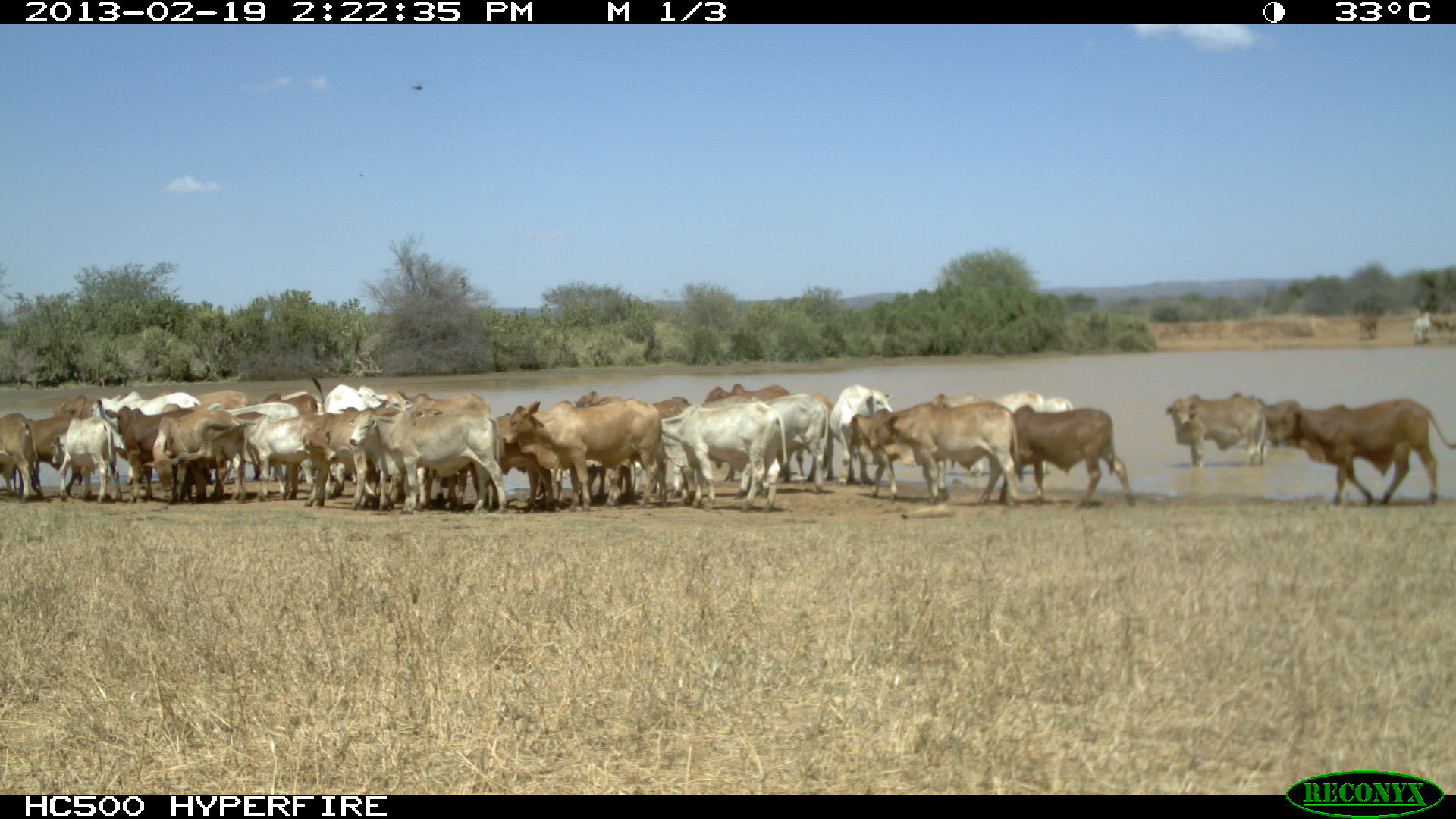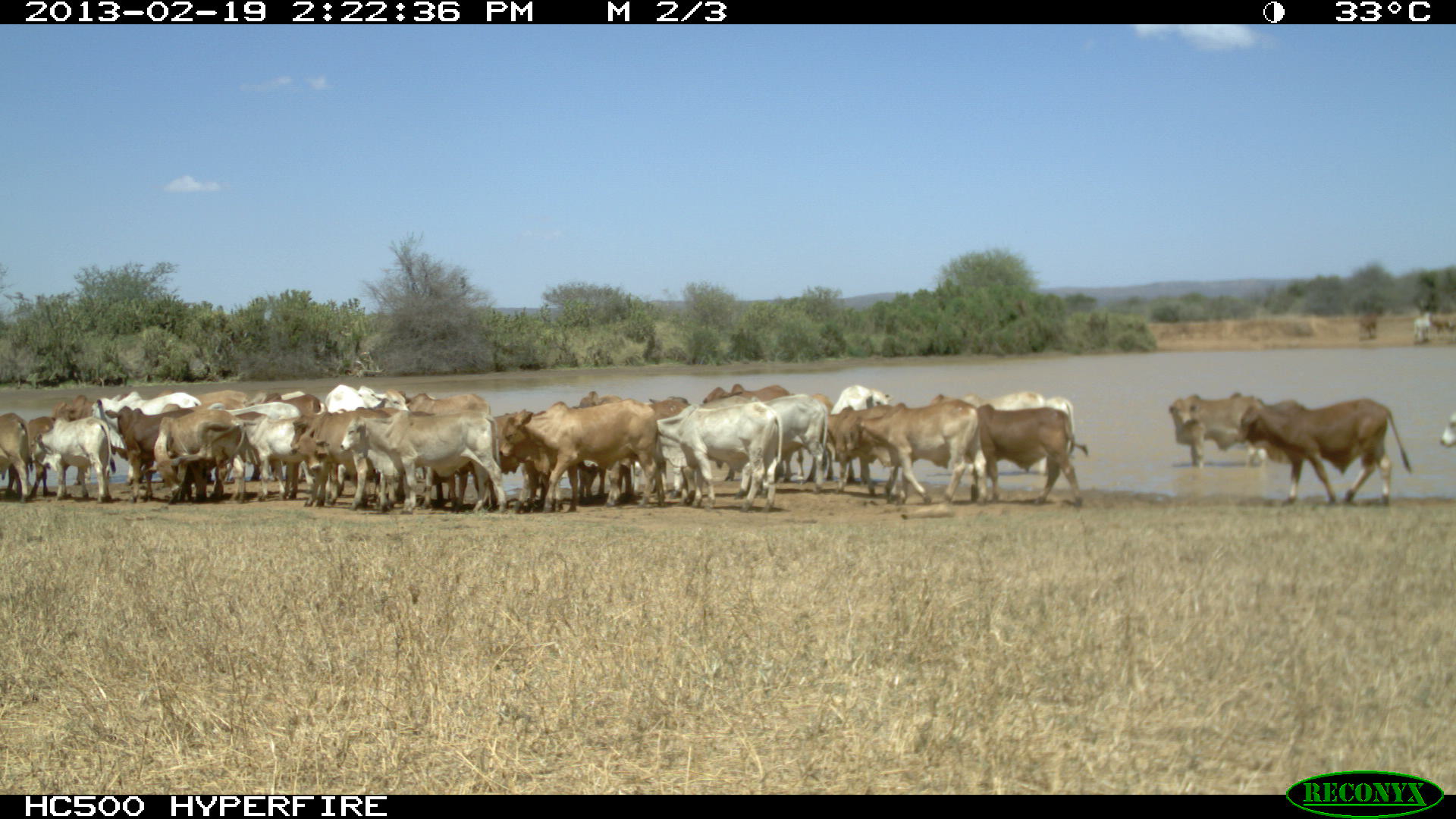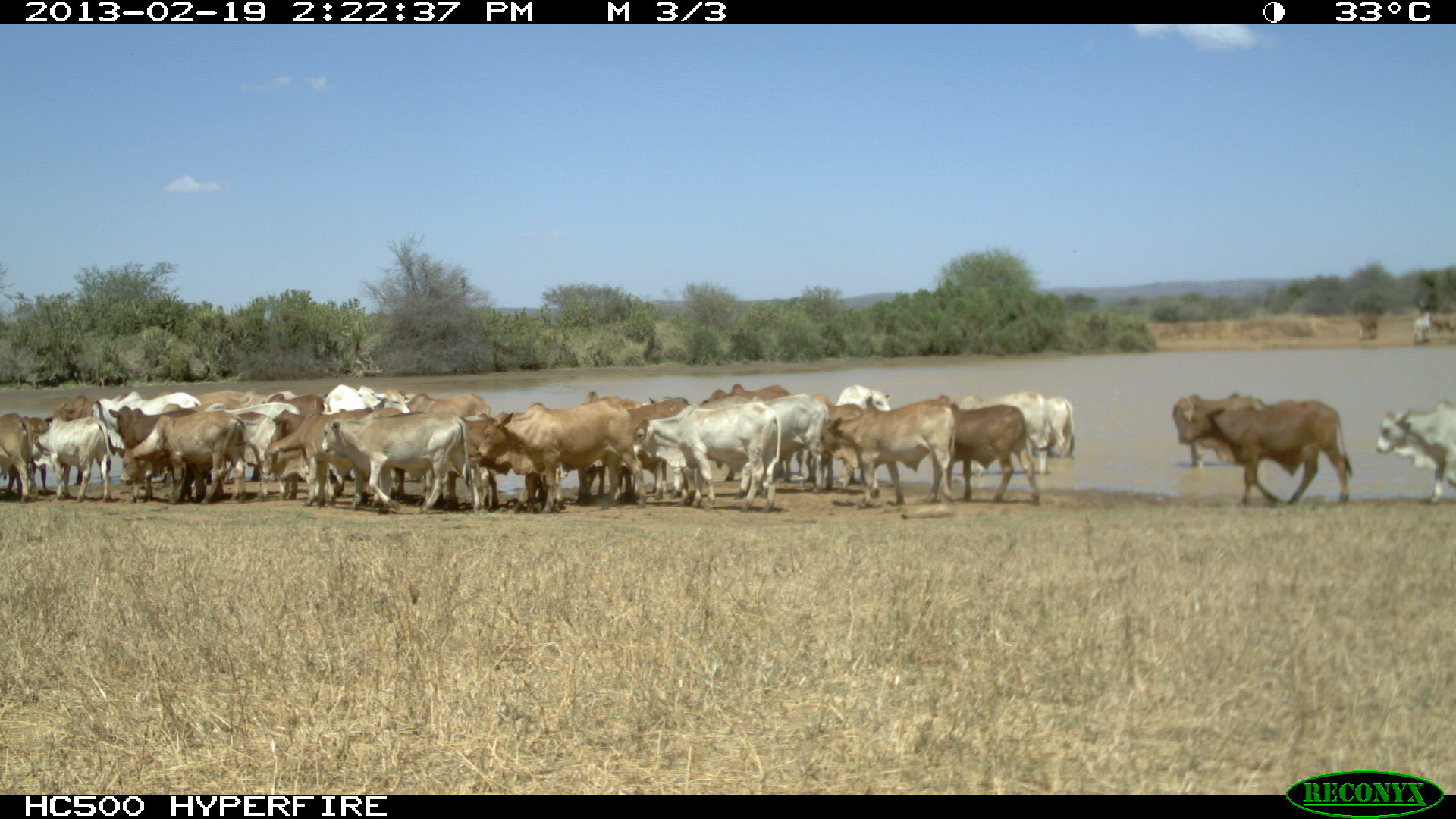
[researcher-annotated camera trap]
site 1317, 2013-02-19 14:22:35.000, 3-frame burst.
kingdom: Animalia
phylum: Chordata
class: Mammalia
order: Artiodactyla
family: Bovidae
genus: Bos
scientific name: Bos taurus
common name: domestic cattle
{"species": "Bos taurus (domestic cattle)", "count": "1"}